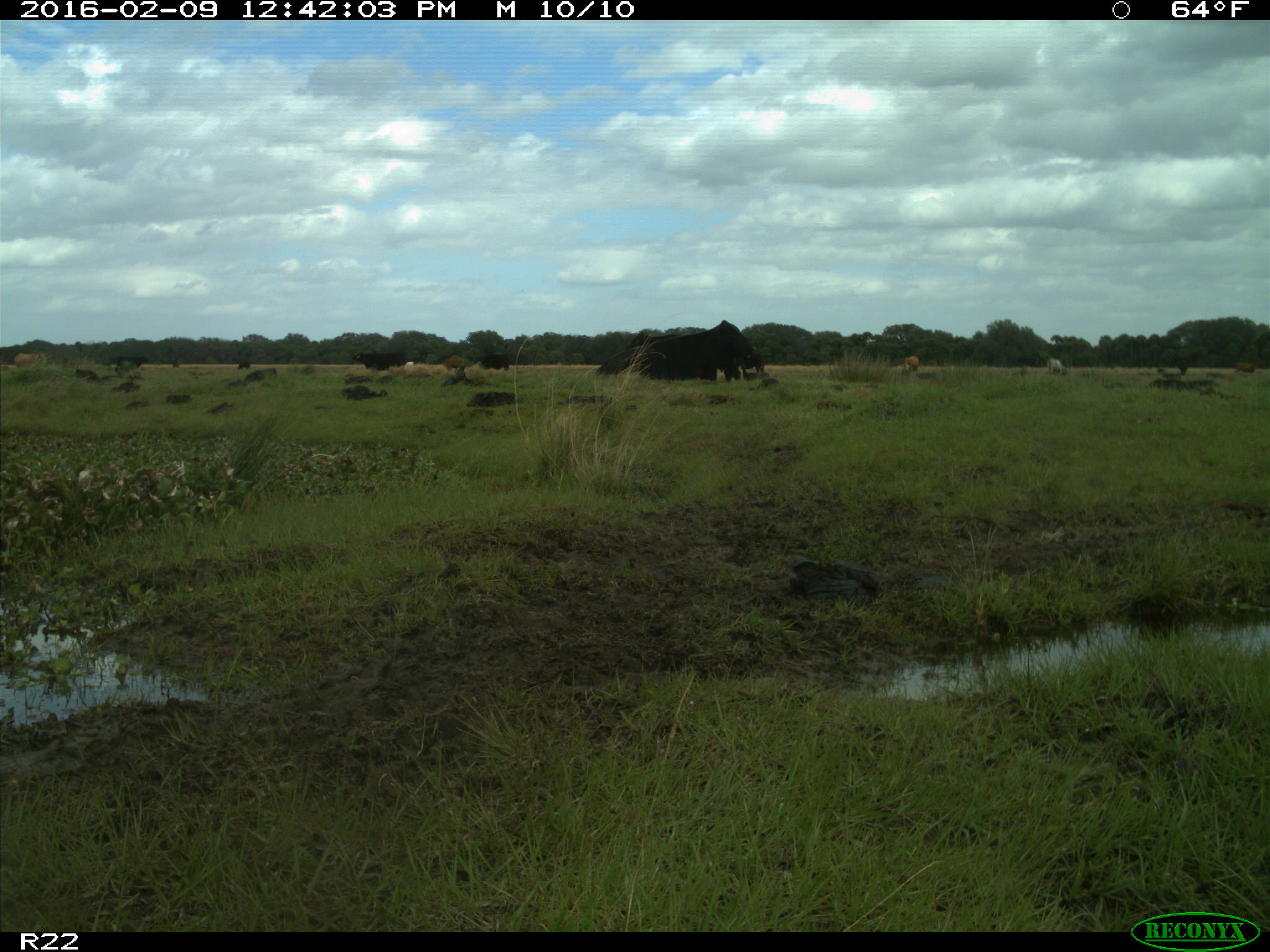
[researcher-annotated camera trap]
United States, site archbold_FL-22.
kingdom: Animalia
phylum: Chordata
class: Mammalia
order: Artiodactyla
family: Bovidae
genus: Bos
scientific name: Bos taurus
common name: domestic cow